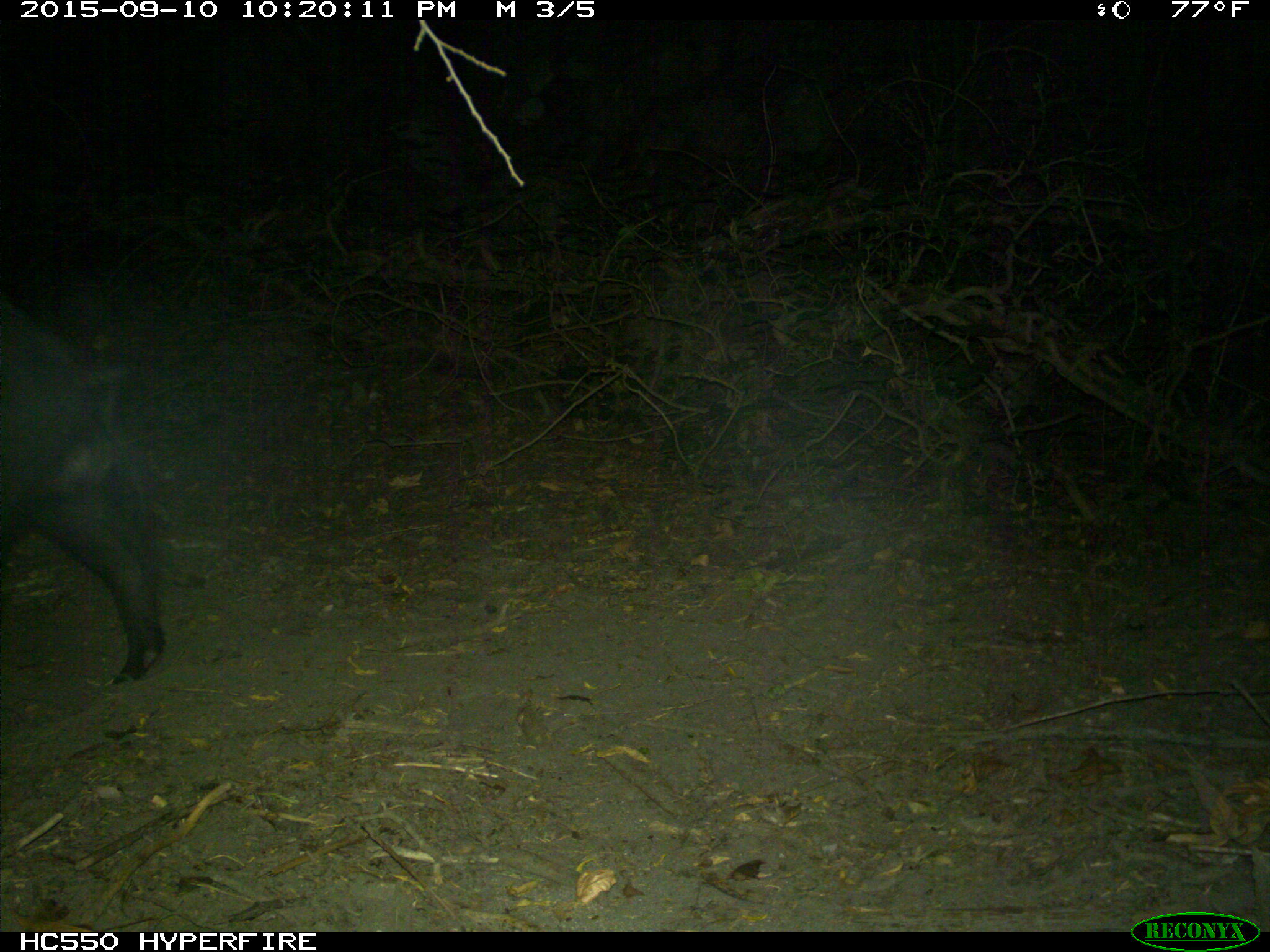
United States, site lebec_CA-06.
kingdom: Animalia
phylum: Chordata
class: Mammalia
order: Artiodactyla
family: Suidae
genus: Sus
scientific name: Sus scrofa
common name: wild boar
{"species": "Sus scrofa (wild boar)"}